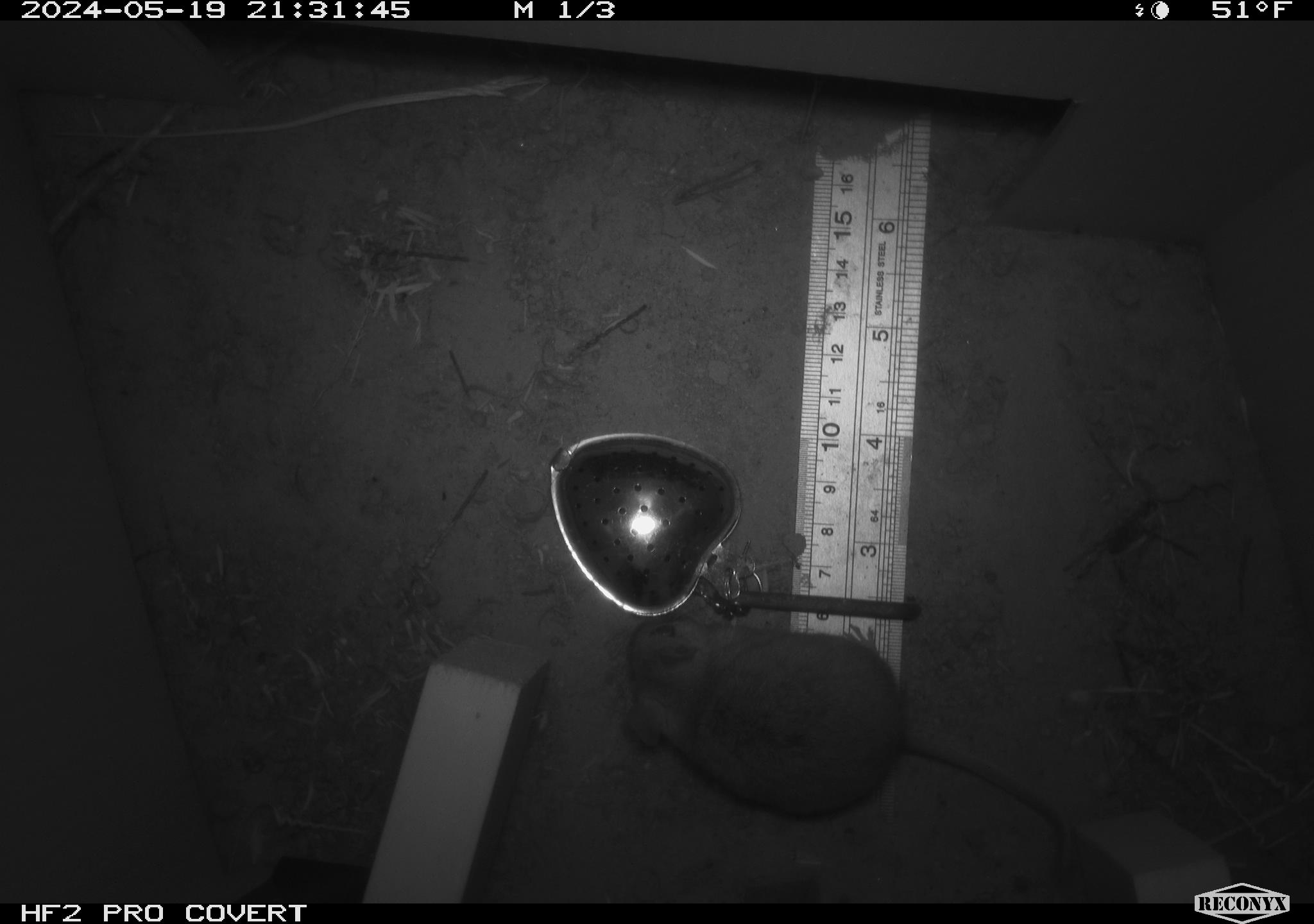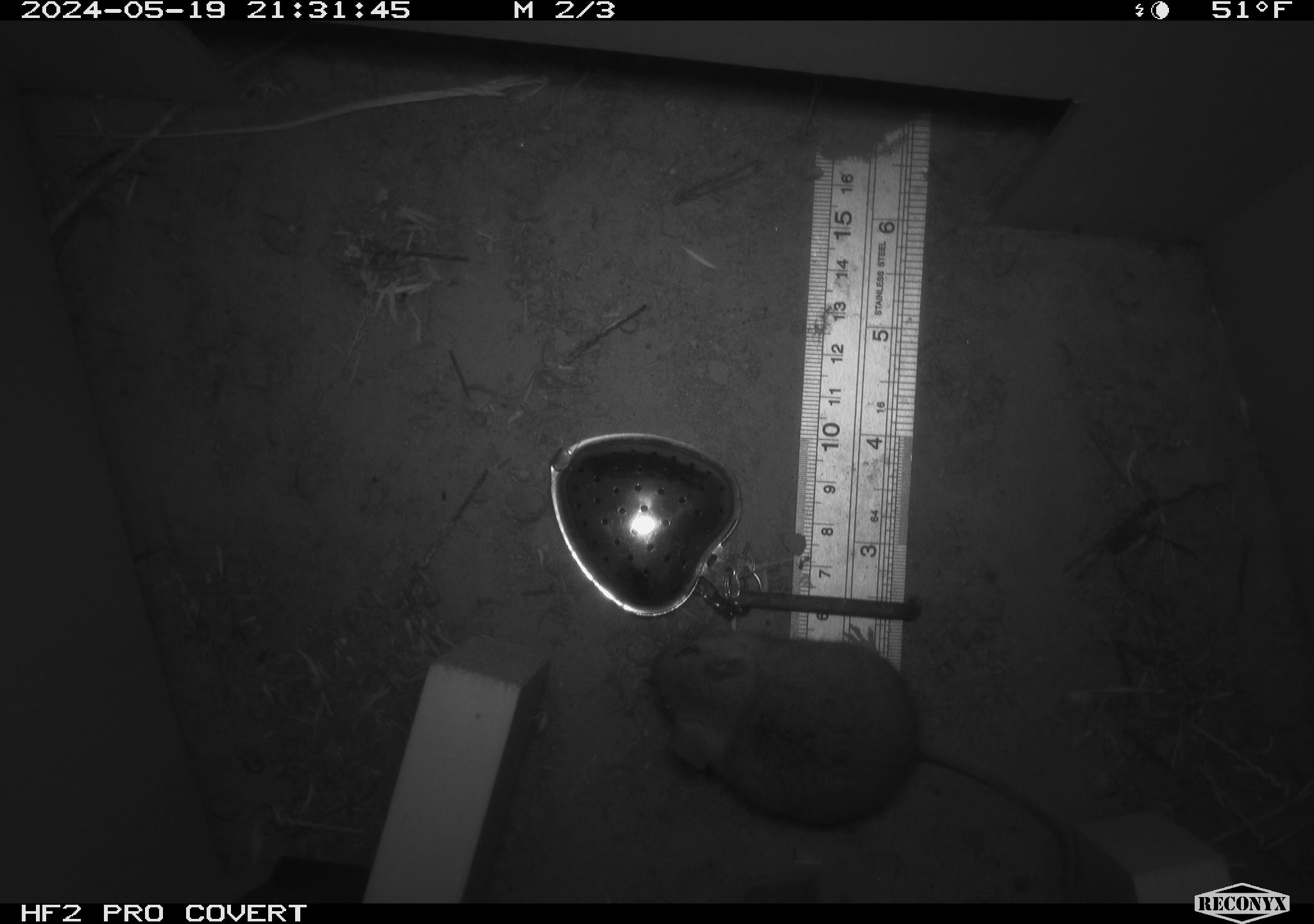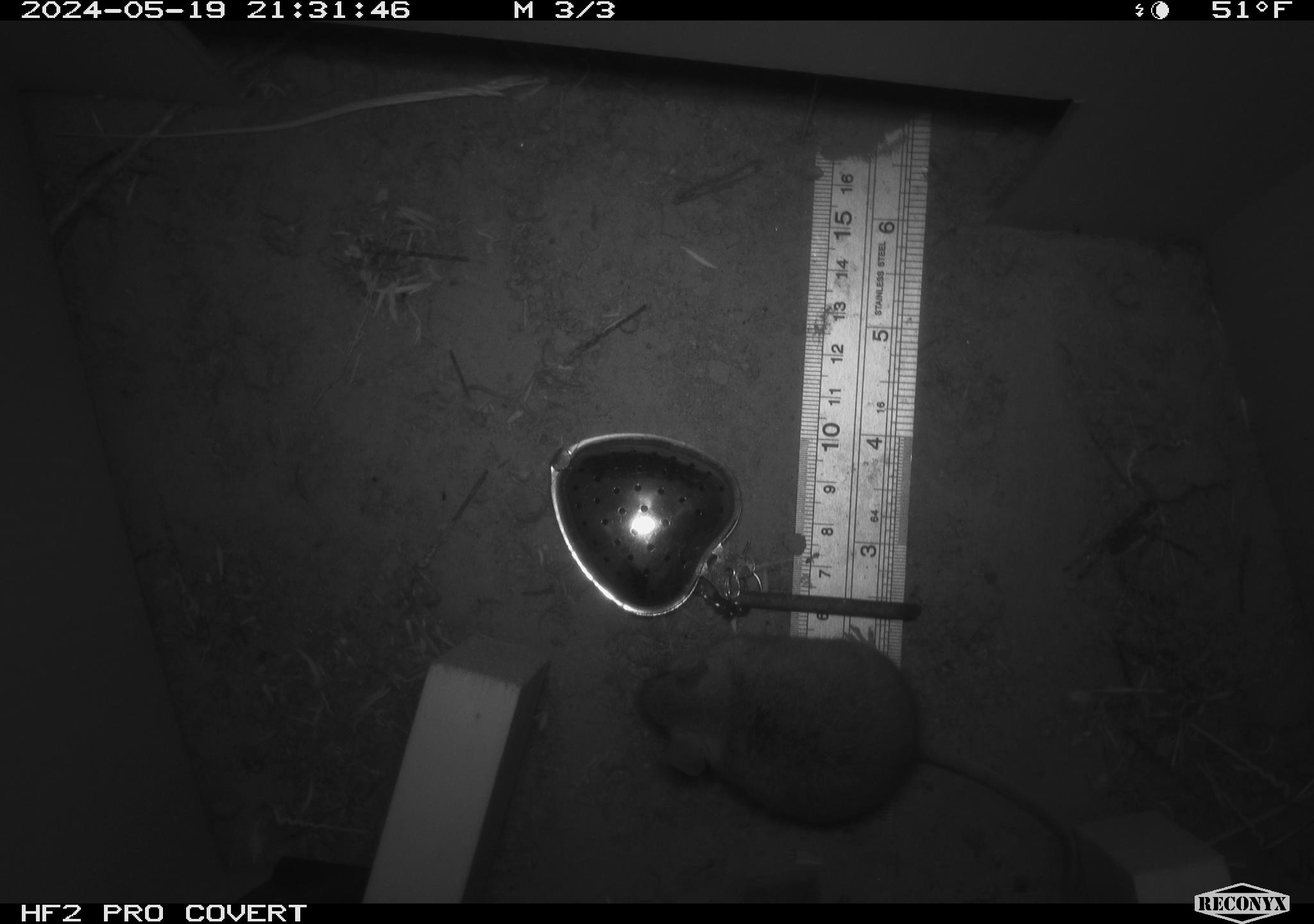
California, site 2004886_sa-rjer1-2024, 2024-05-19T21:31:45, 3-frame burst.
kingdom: Animalia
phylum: Chordata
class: Mammalia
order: Rodentia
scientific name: Rodentia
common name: mouse species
Mouse species (Rodentia).